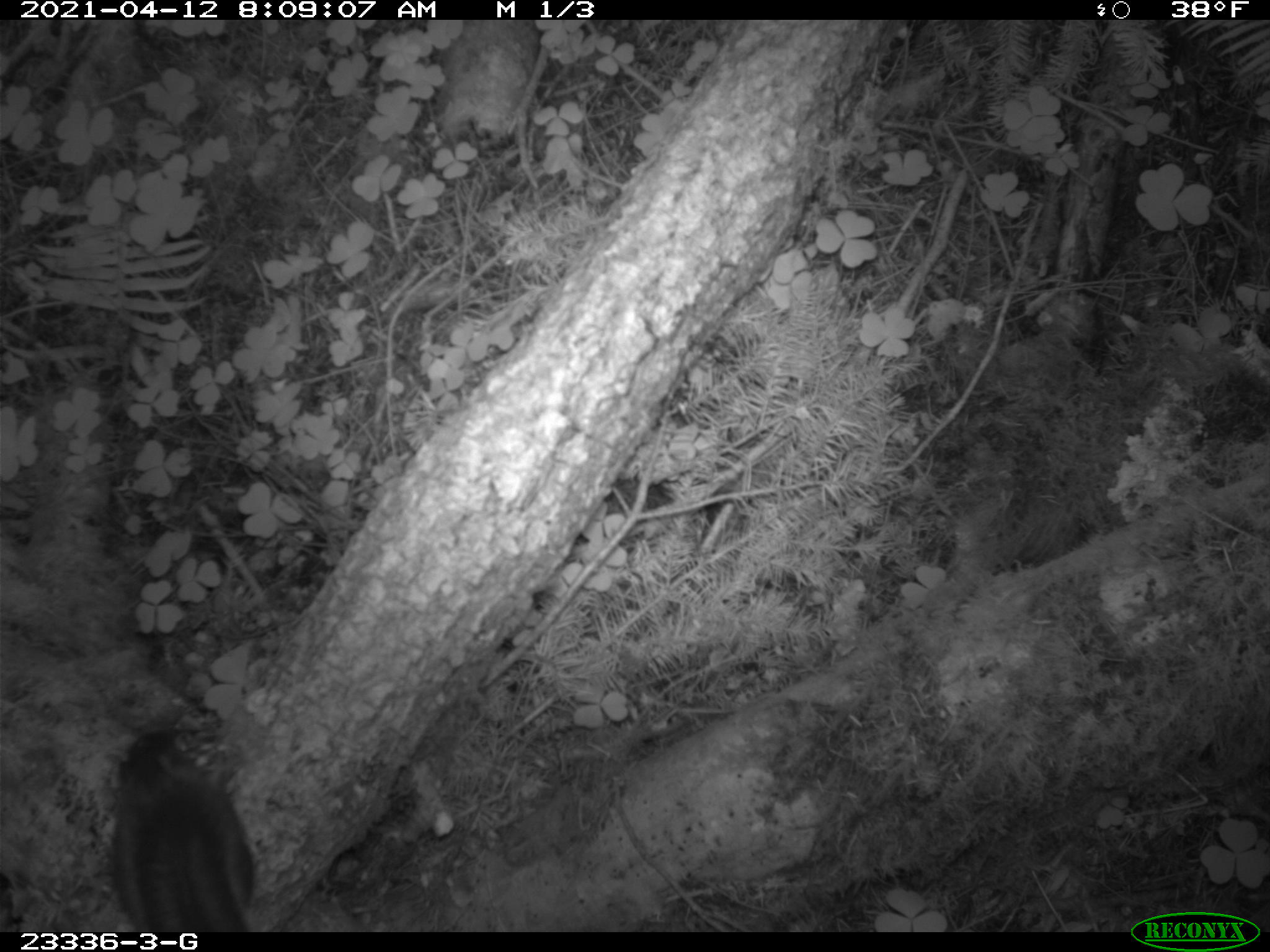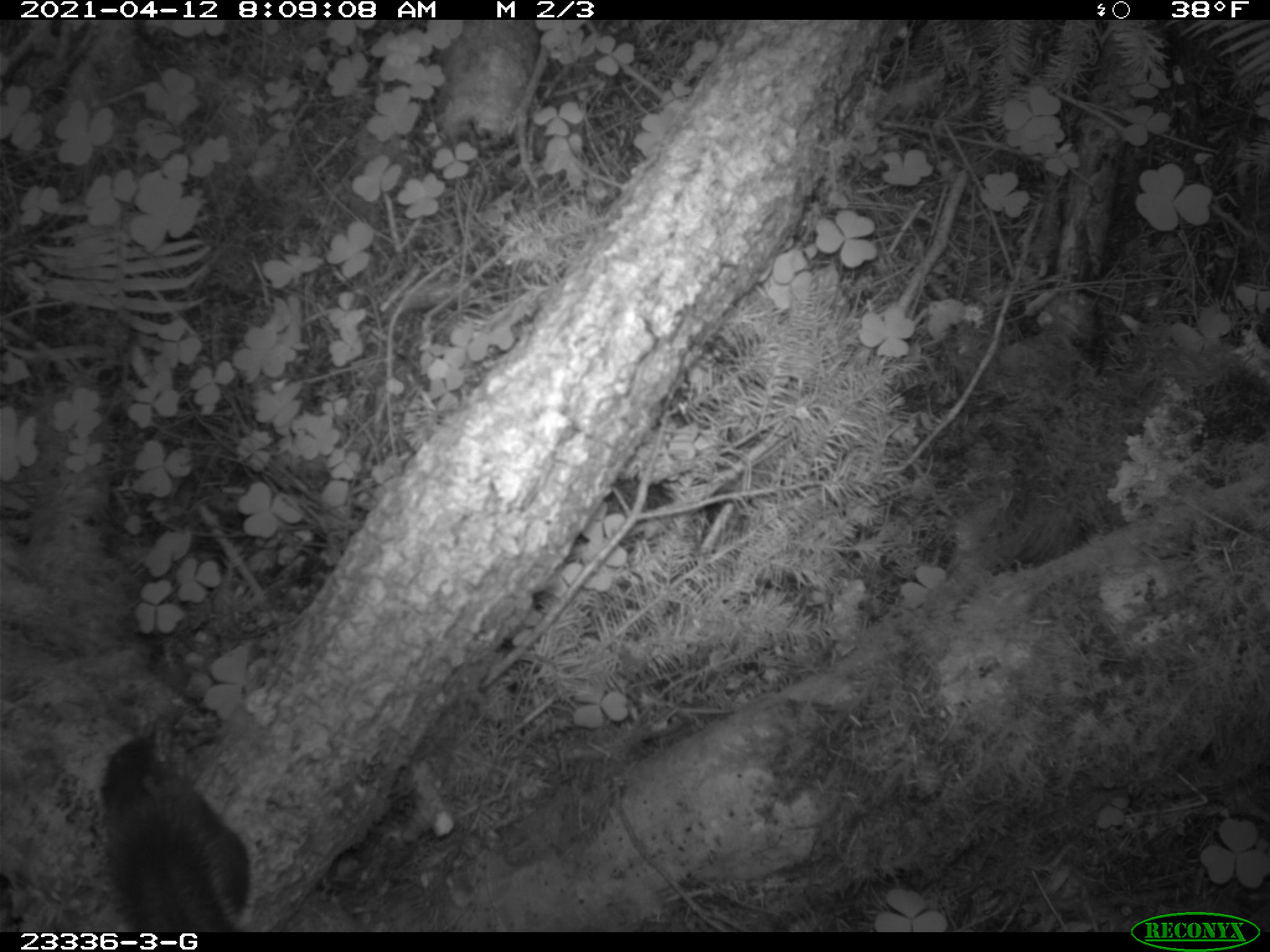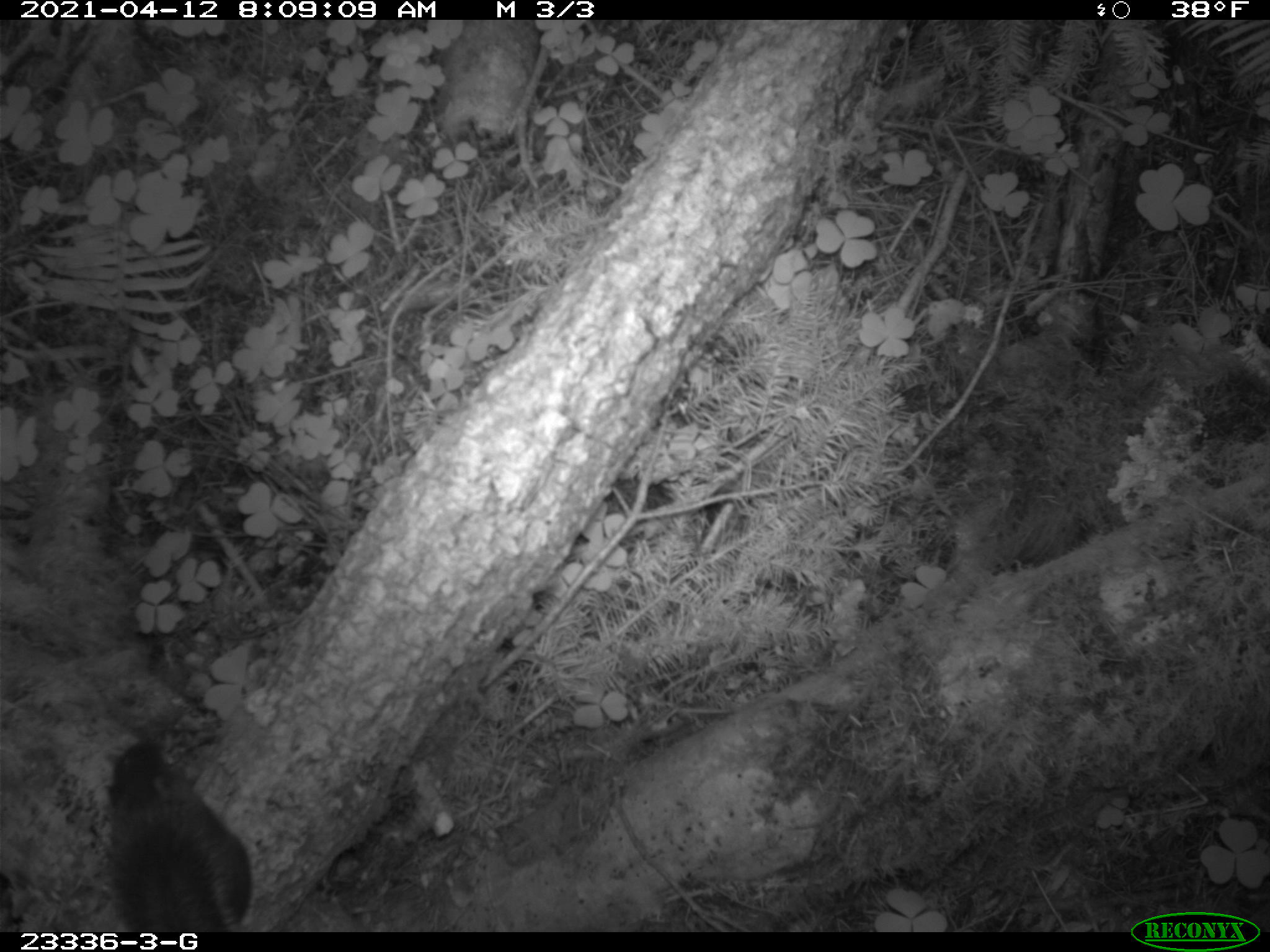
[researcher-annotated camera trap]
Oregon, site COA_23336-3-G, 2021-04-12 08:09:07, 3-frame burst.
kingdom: Animalia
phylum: Chordata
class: Mammalia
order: Rodentia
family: Sciuridae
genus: Tamiasciurus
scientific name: Tamiasciurus douglasii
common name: douglas squirrel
Douglas squirrel (Tamiasciurus douglasii).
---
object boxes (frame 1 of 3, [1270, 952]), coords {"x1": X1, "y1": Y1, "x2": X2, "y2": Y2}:
douglas squirrel: {"x1": 105, "y1": 725, "x2": 265, "y2": 929}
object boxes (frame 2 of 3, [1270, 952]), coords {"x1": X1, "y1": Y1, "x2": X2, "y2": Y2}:
douglas squirrel: {"x1": 86, "y1": 732, "x2": 262, "y2": 926}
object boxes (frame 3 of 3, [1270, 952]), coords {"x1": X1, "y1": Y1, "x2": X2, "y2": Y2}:
douglas squirrel: {"x1": 98, "y1": 738, "x2": 270, "y2": 927}